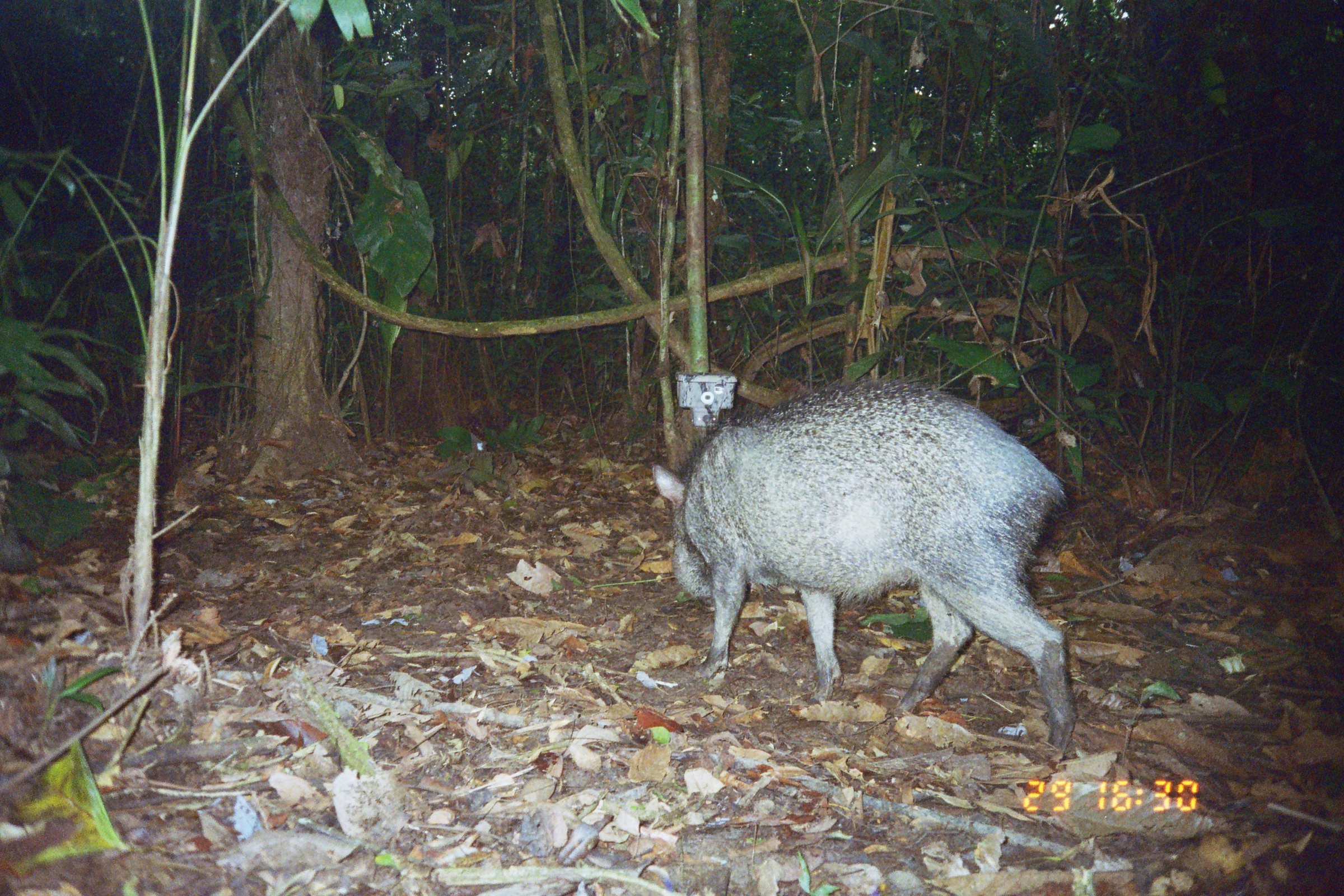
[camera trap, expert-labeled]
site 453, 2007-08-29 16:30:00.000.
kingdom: Animalia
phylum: Chordata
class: Mammalia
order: Artiodactyla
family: Tayassuidae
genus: Tayassu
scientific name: Tayassu pecari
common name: white-lipped peccary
Tayassu pecari (white-lipped peccary).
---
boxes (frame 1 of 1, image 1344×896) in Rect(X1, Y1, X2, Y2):
tayassu pecari: Rect(649, 371, 1077, 757)